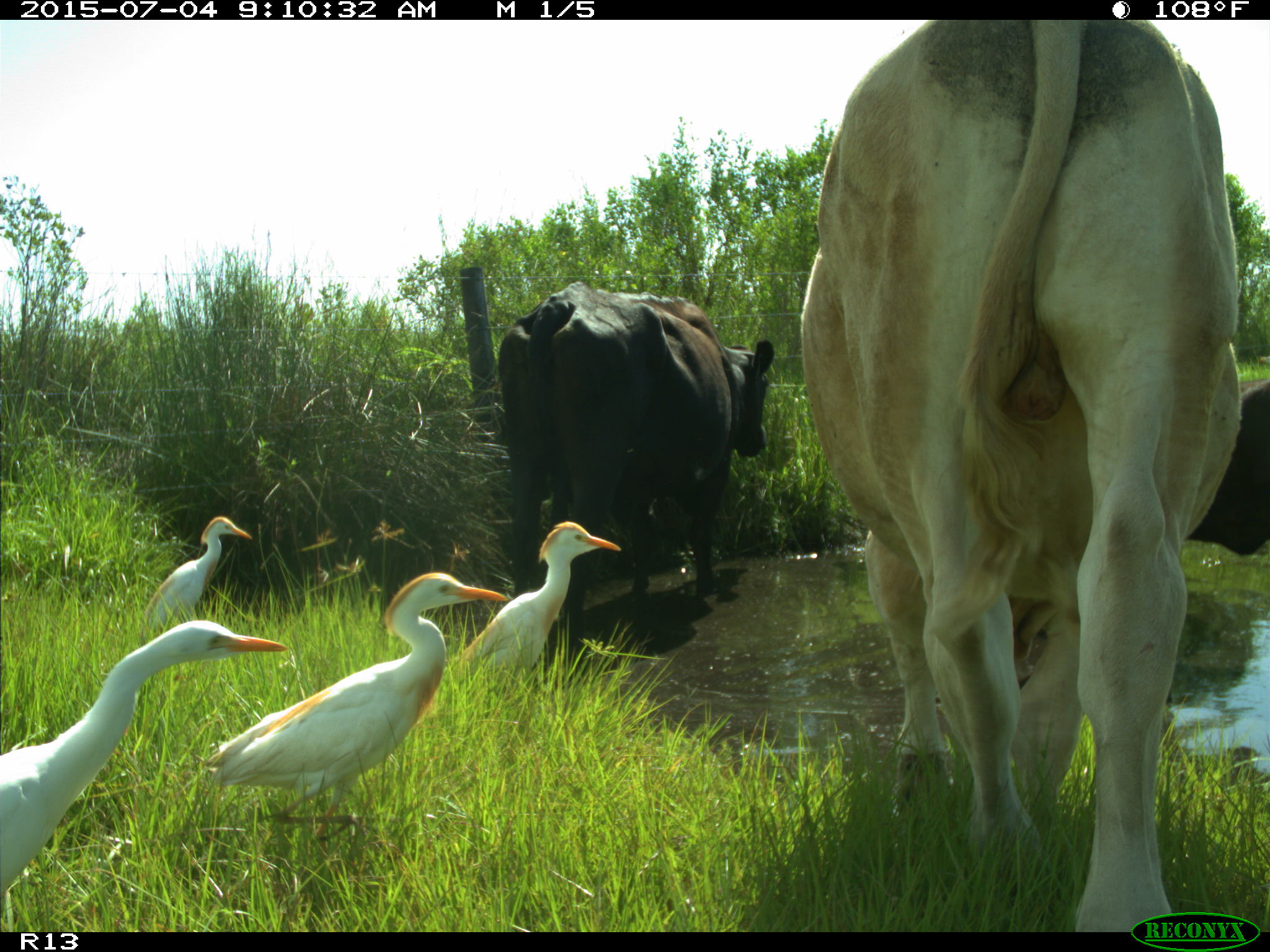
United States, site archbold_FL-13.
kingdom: Animalia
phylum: Chordata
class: Mammalia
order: Artiodactyla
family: Bovidae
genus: Bos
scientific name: Bos taurus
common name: domestic cow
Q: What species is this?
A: Bos taurus (domestic cow).